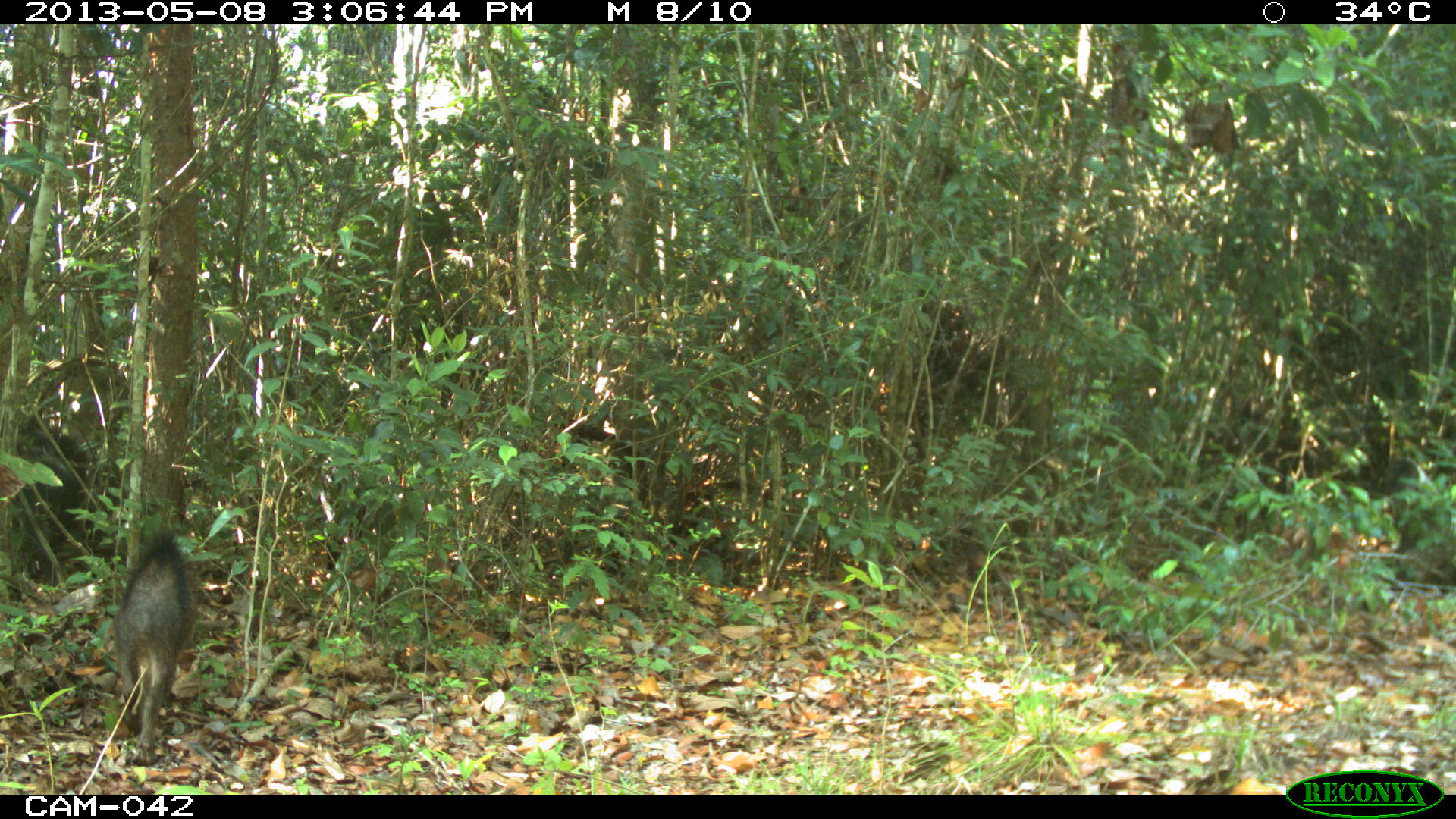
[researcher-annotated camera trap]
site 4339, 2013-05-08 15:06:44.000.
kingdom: Animalia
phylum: Chordata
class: Mammalia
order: Artiodactyla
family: Tayassuidae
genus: Tayassu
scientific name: Tayassu pecari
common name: white-lipped peccary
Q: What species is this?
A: Tayassu pecari (white-lipped peccary).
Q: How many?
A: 32.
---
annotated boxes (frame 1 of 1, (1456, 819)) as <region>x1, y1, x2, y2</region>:
tayassu pecari: <region>110, 521, 202, 768</region>; <region>15, 418, 90, 578</region>